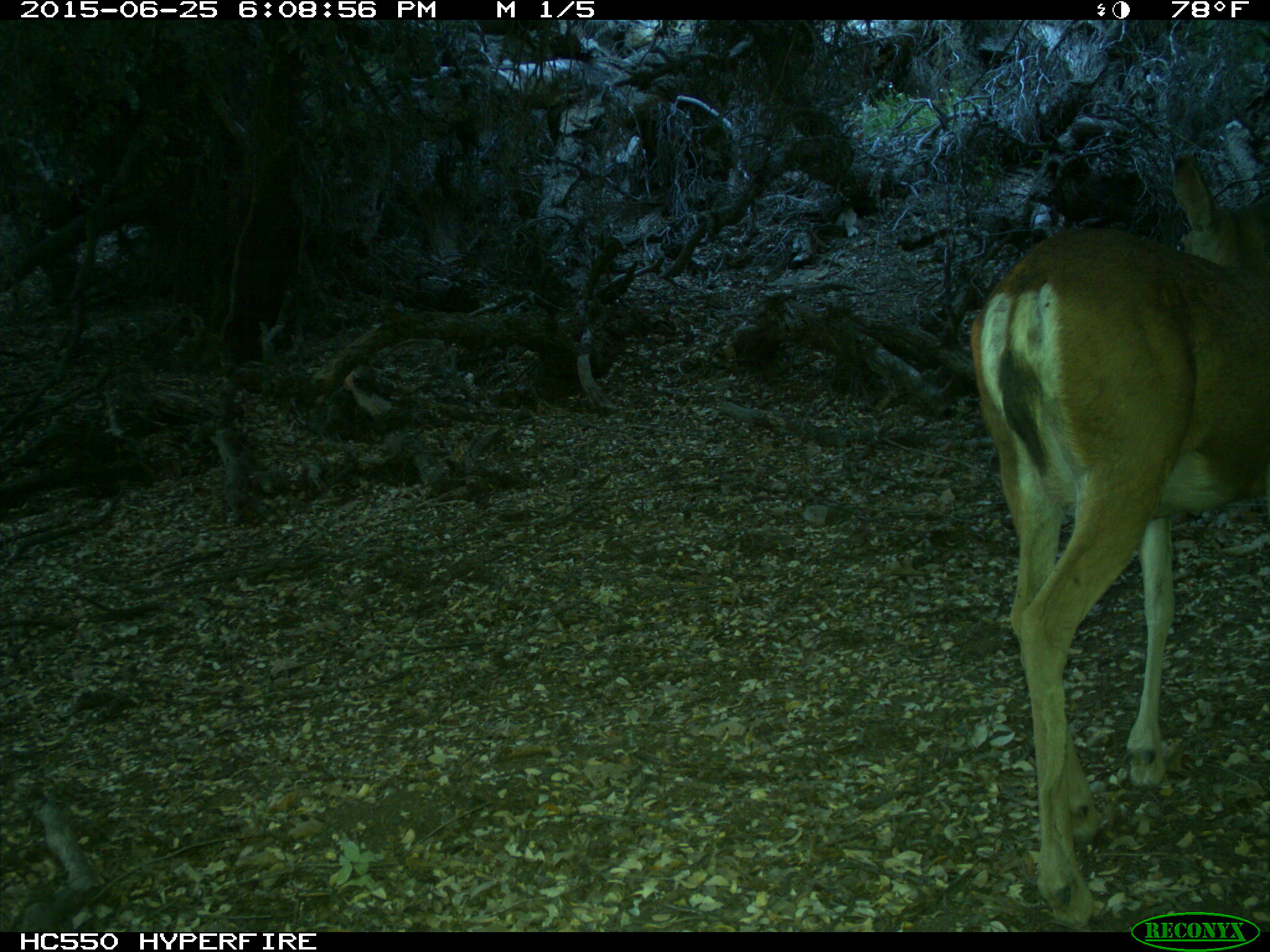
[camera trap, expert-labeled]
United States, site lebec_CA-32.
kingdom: Animalia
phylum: Chordata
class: Mammalia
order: Artiodactyla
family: Cervidae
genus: Odocoileus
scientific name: Odocoileus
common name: deer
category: unidentified deer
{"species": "unidentified deer (deer) (Odocoileus)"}